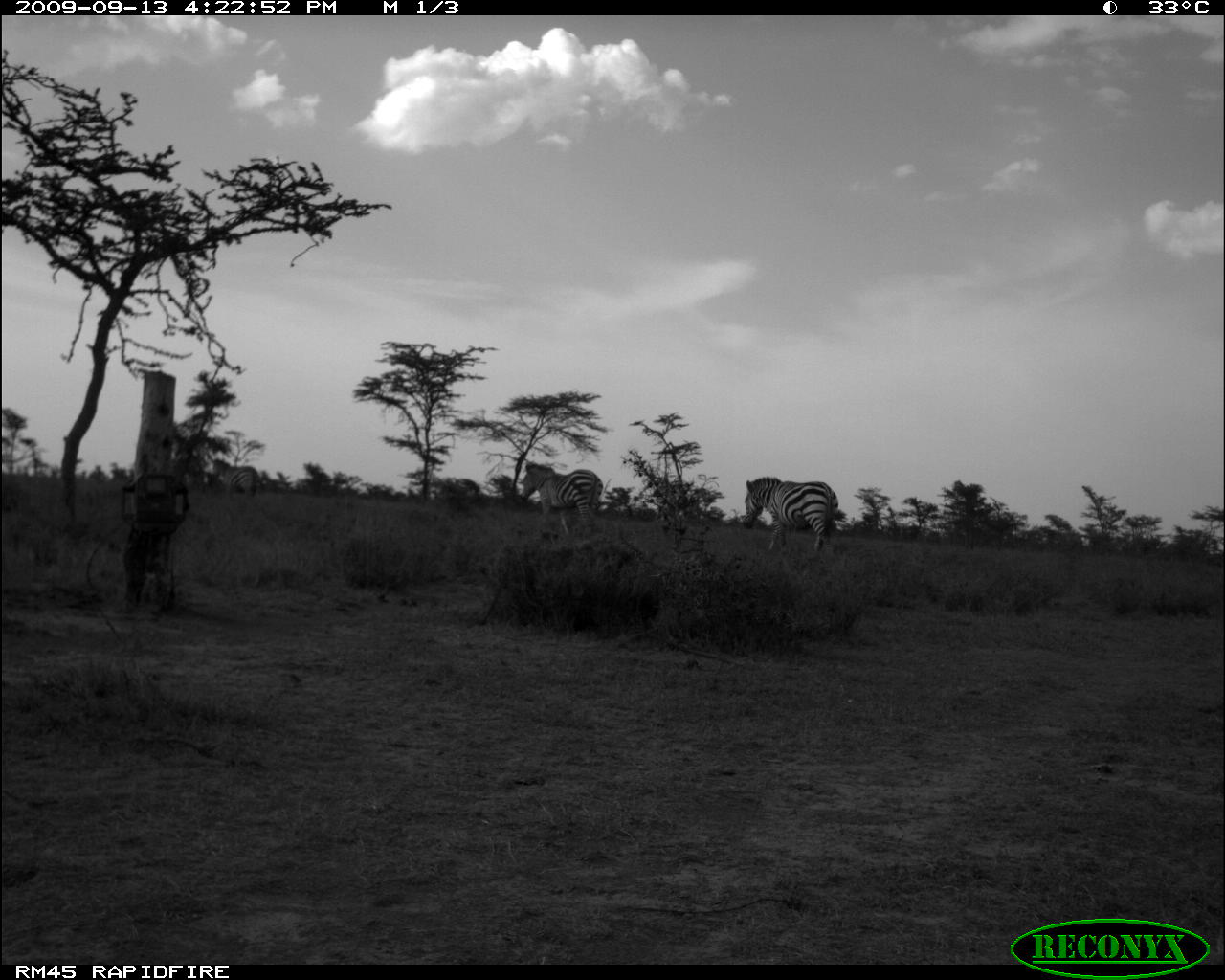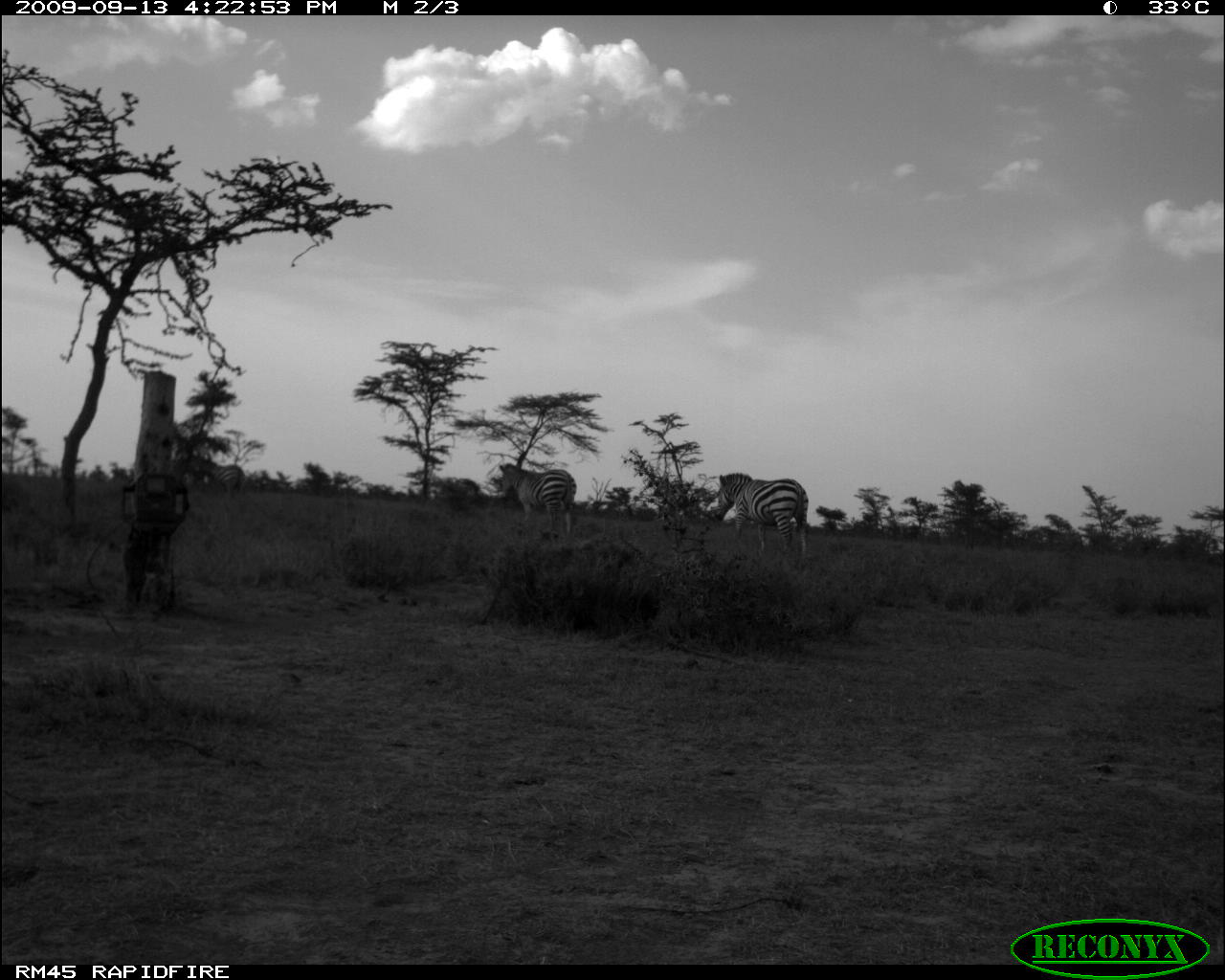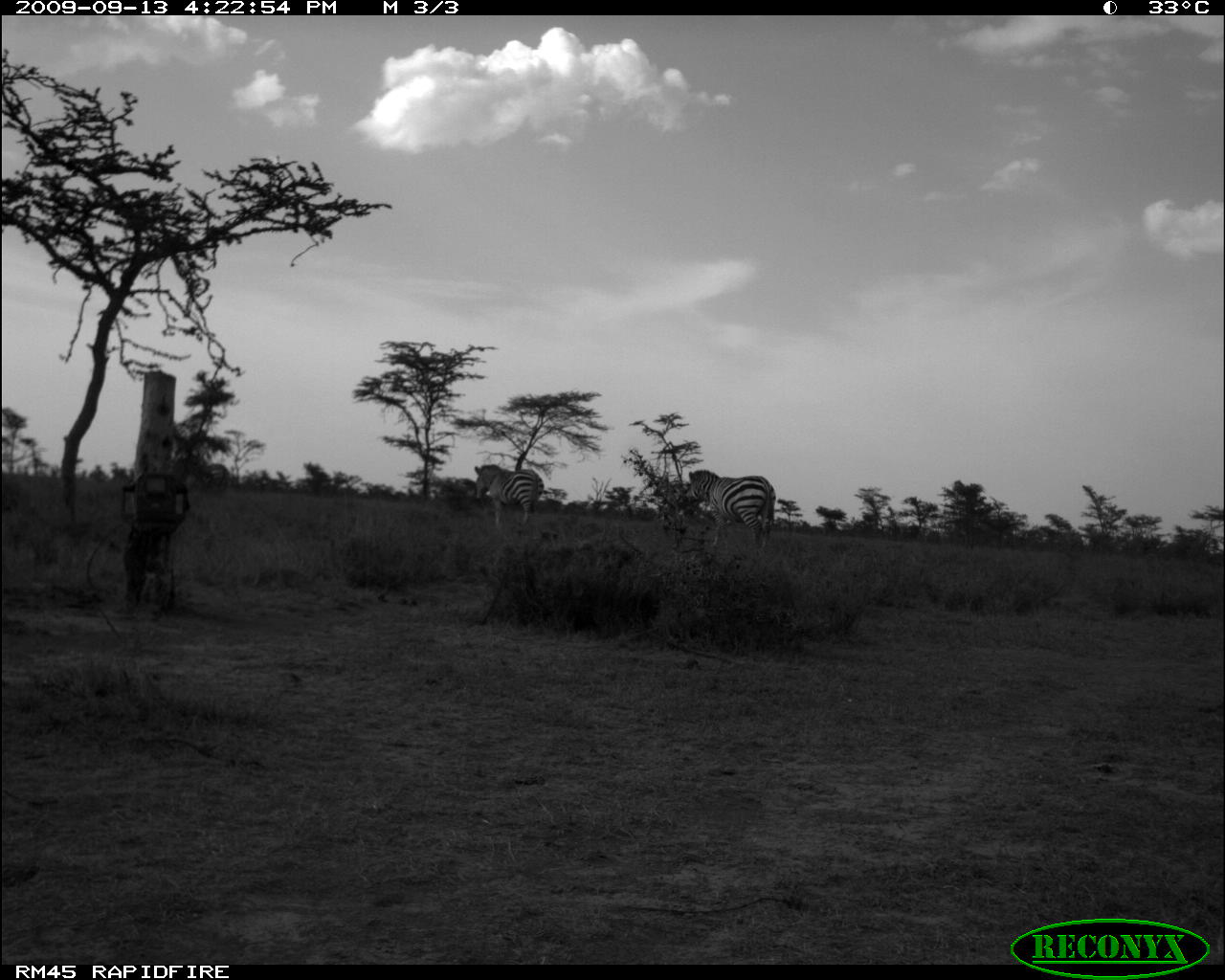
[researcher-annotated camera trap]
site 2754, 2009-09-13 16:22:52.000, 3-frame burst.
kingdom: Animalia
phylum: Chordata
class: Mammalia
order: Perissodactyla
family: Equidae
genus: Equus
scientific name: Equus quagga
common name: plains zebra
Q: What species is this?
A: Equus quagga (plains zebra).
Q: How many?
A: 3.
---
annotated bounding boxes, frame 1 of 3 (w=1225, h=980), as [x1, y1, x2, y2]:
equus quagga: [739, 475, 843, 557]; [517, 458, 605, 537]; [210, 457, 260, 501]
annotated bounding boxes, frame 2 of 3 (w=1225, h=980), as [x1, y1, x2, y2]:
equus quagga: [714, 469, 811, 560]; [494, 459, 577, 536]; [198, 455, 245, 498]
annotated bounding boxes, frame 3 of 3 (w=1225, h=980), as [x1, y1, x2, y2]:
equus quagga: [683, 469, 776, 550]; [473, 463, 545, 530]